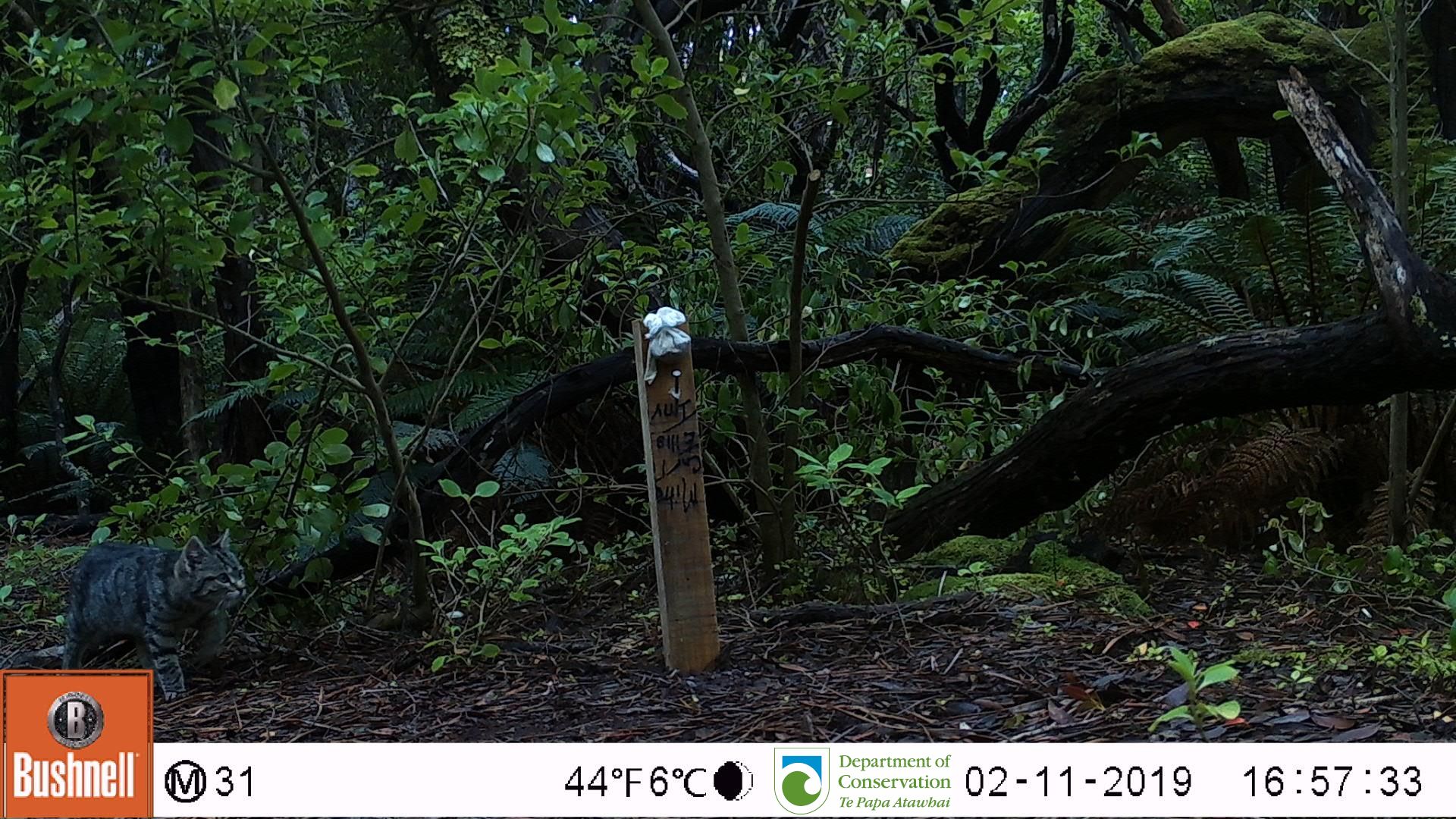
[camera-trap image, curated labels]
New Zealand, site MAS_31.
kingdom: Animalia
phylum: Chordata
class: Mammalia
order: Carnivora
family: Felidae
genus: Felis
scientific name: Felis catus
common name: domestic cat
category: cat